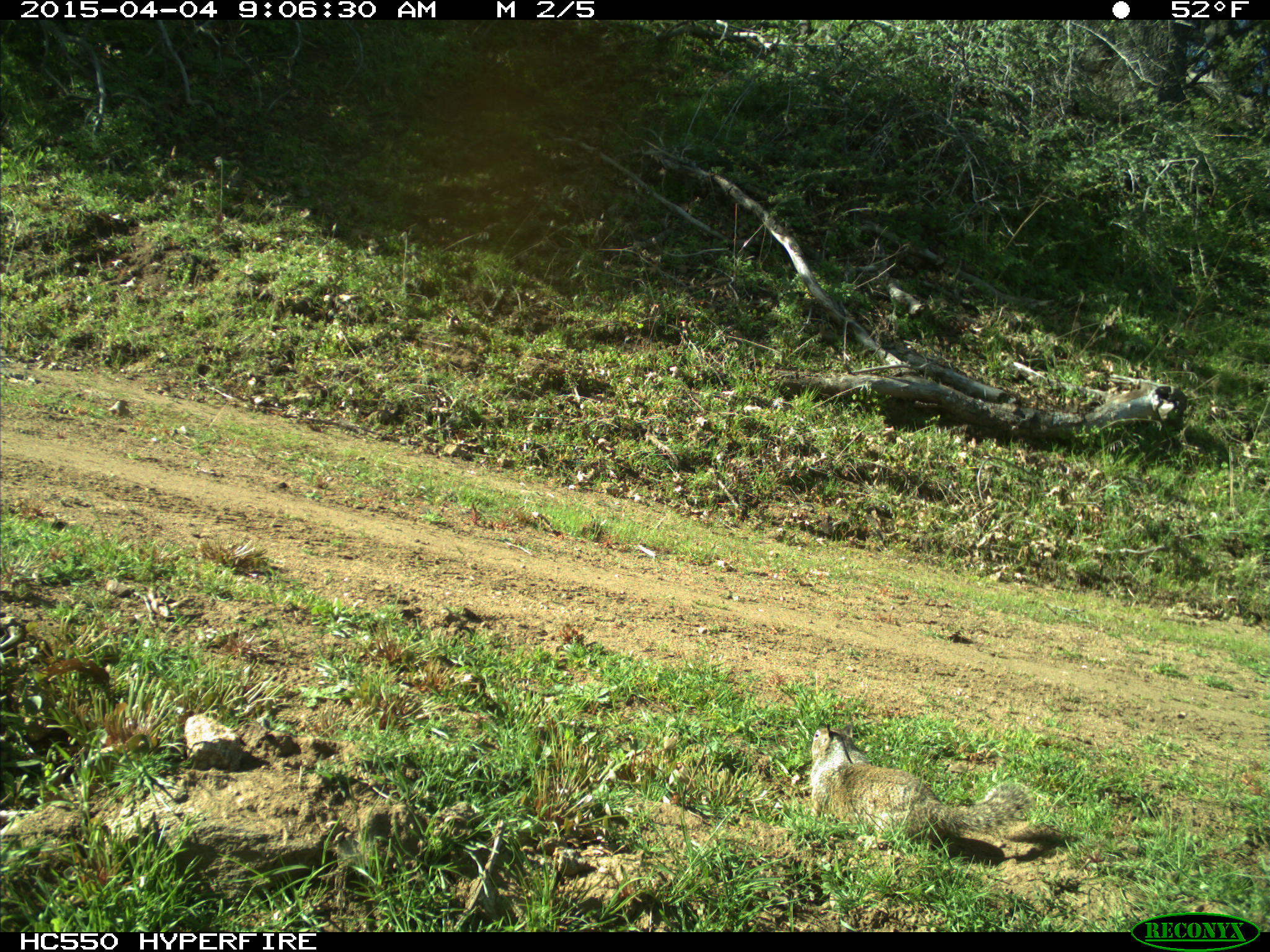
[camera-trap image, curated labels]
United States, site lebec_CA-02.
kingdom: Animalia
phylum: Chordata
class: Mammalia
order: Rodentia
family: Sciuridae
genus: Otospermophilus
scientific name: Otospermophilus beecheyi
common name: california ground squirrel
Otospermophilus beecheyi (california ground squirrel).